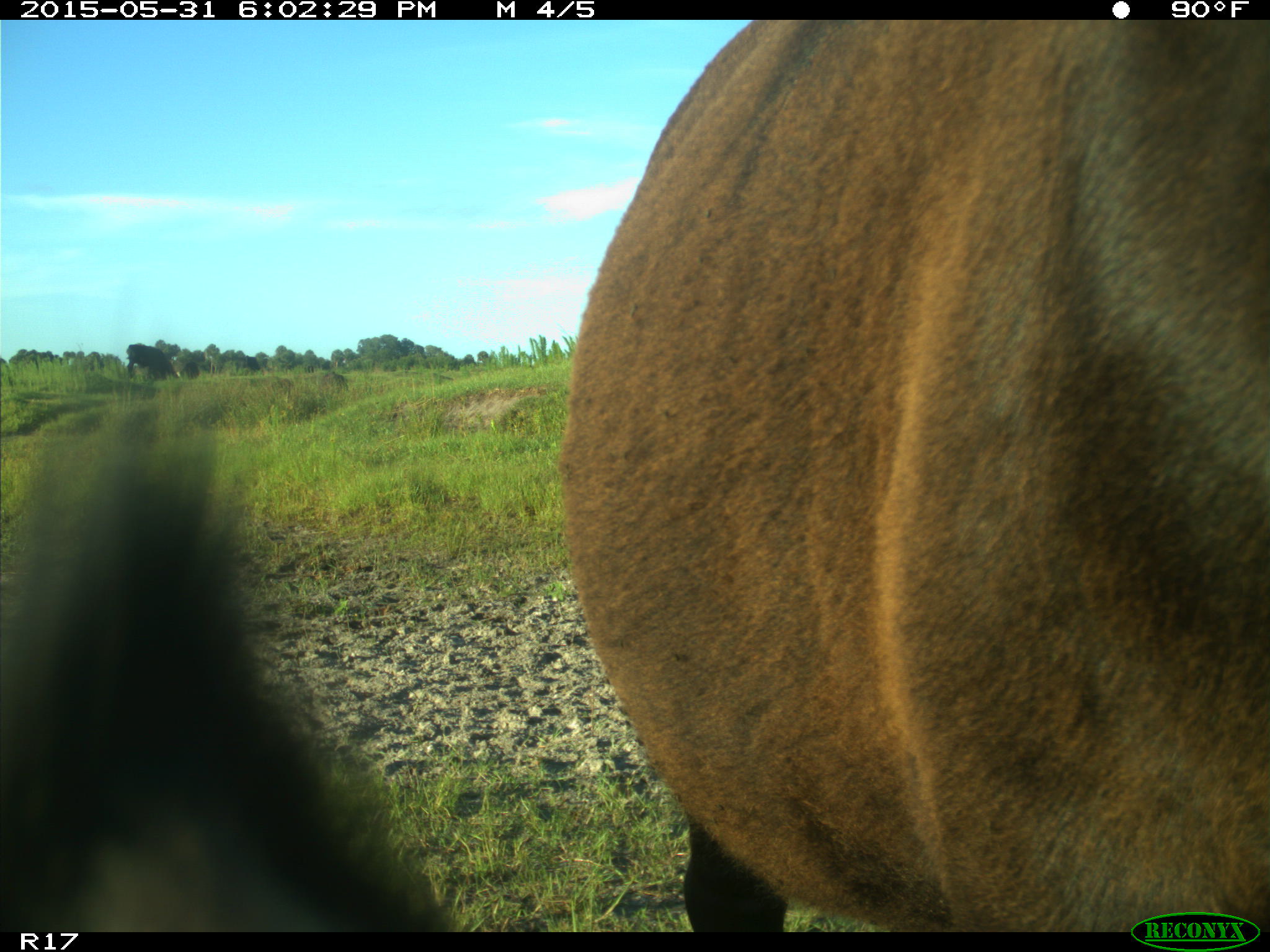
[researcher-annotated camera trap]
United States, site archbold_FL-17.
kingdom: Animalia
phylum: Chordata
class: Mammalia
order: Artiodactyla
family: Bovidae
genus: Bos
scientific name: Bos taurus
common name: domestic cow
Bos taurus (domestic cow).